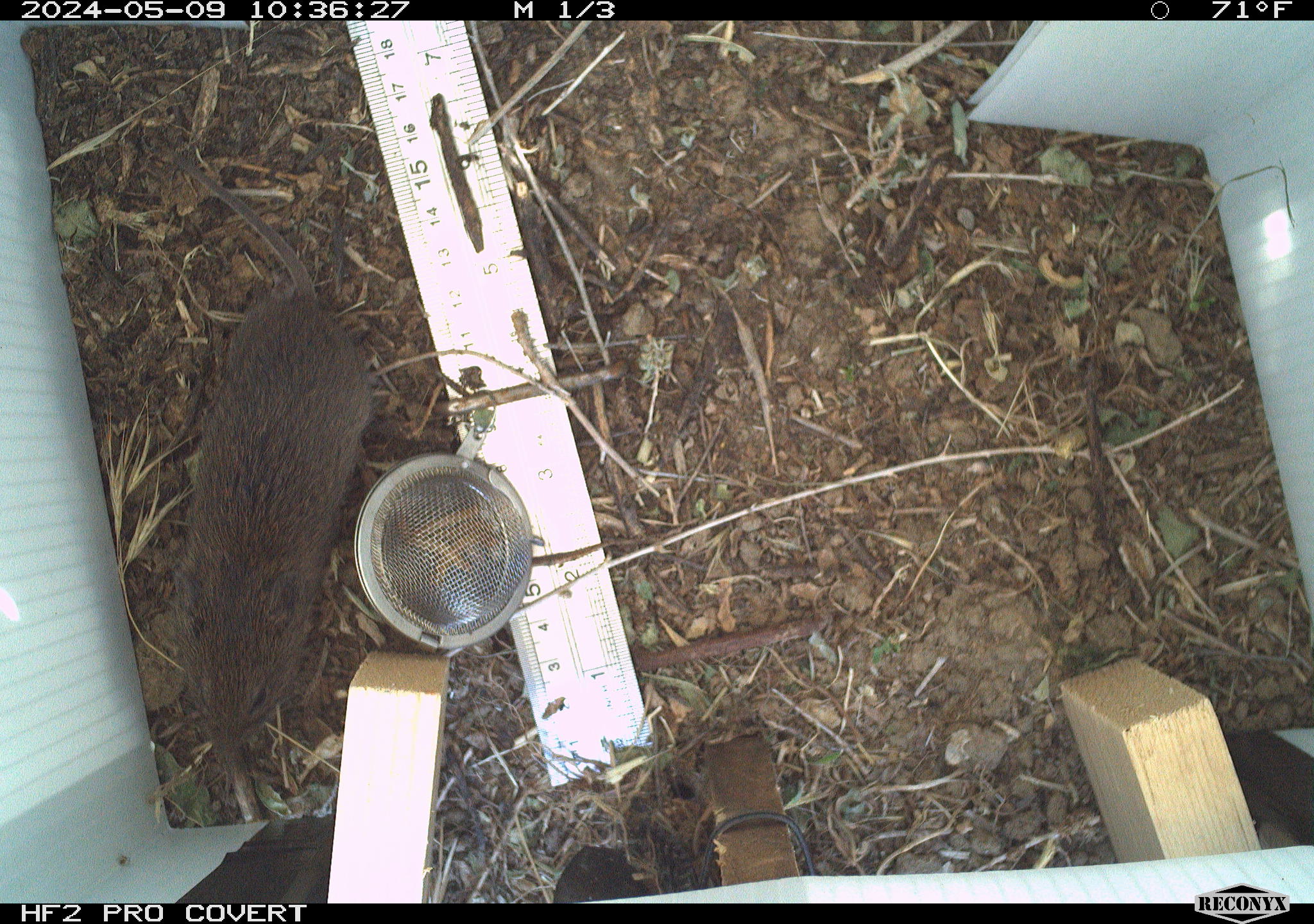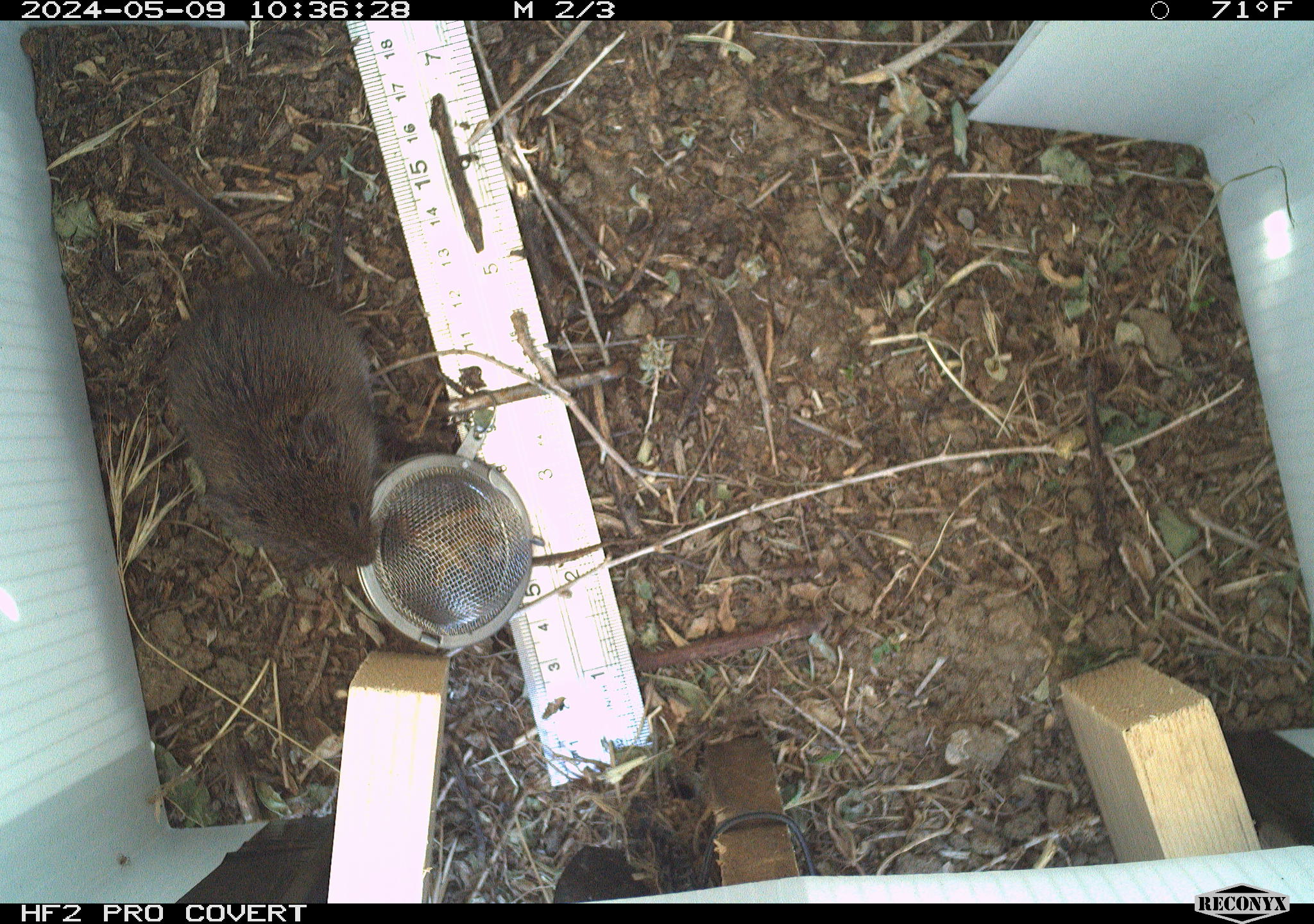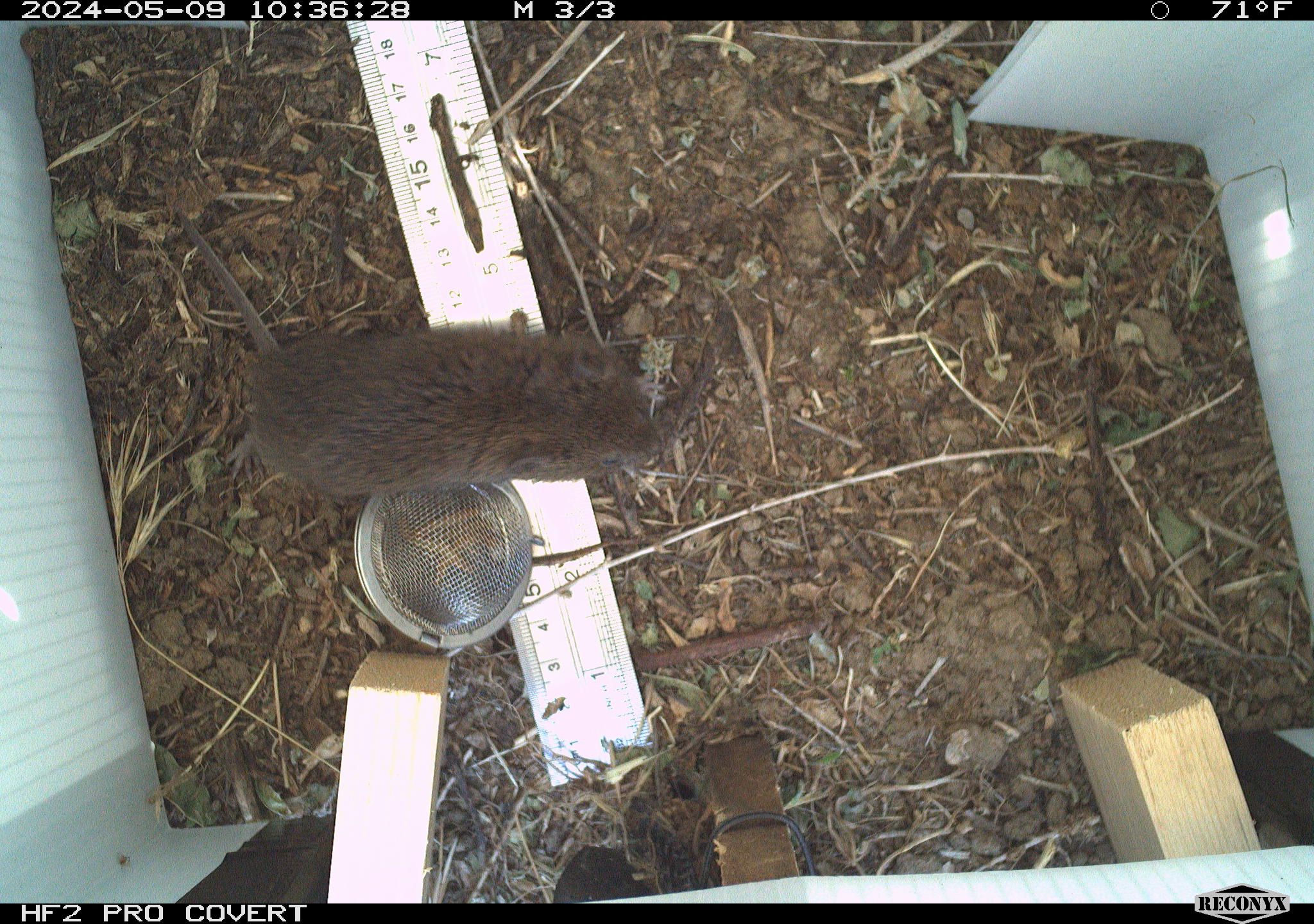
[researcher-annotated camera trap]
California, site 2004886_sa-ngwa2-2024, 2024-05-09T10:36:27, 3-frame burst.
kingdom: Animalia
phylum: Chordata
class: Mammalia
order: Rodentia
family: Cricetidae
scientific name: Arvicolinae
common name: voles, lemmings, and muskrats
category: arvicolinae subfamily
Arvicolinae subfamily (voles, lemmings, and muskrats) (Arvicolinae).